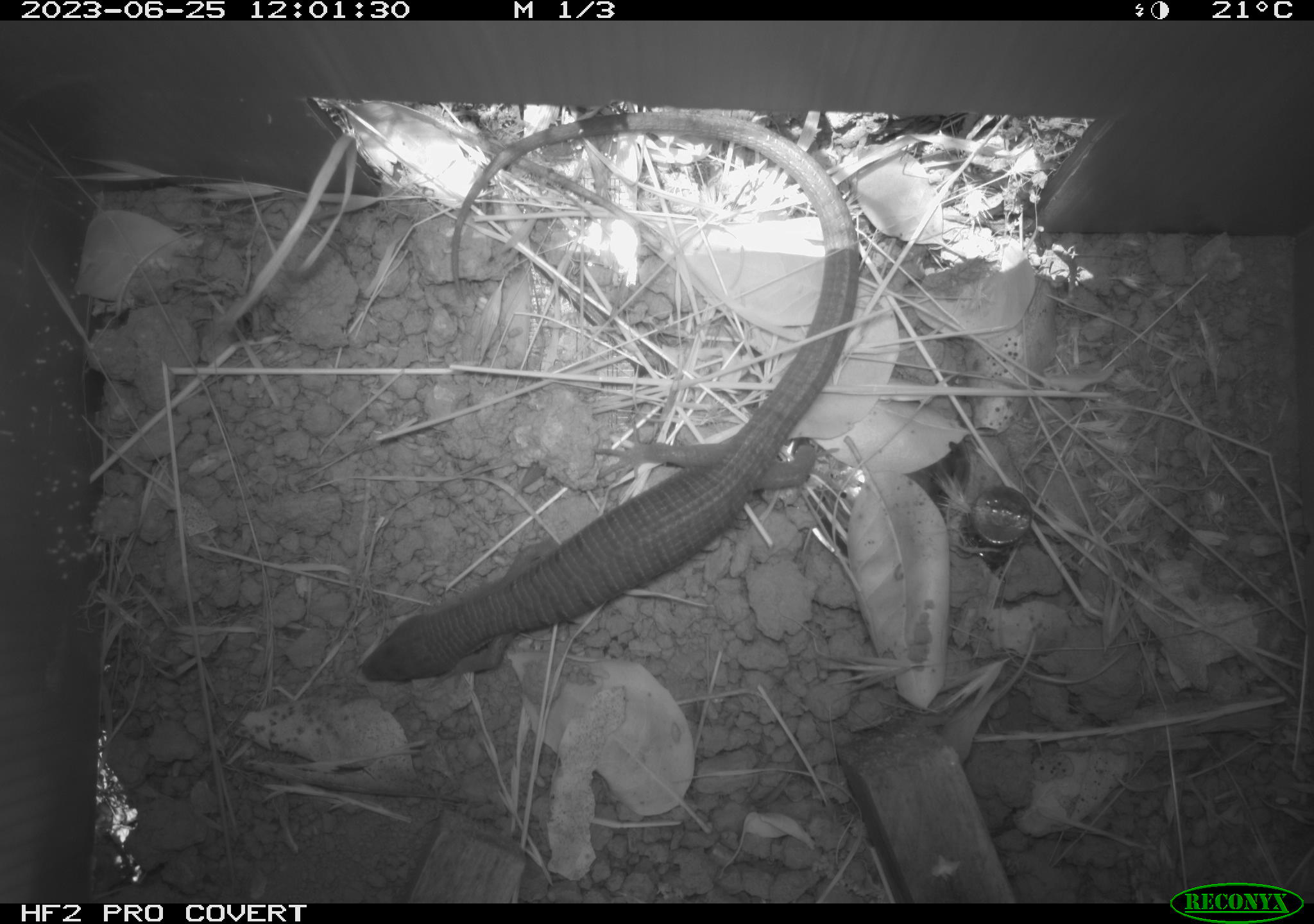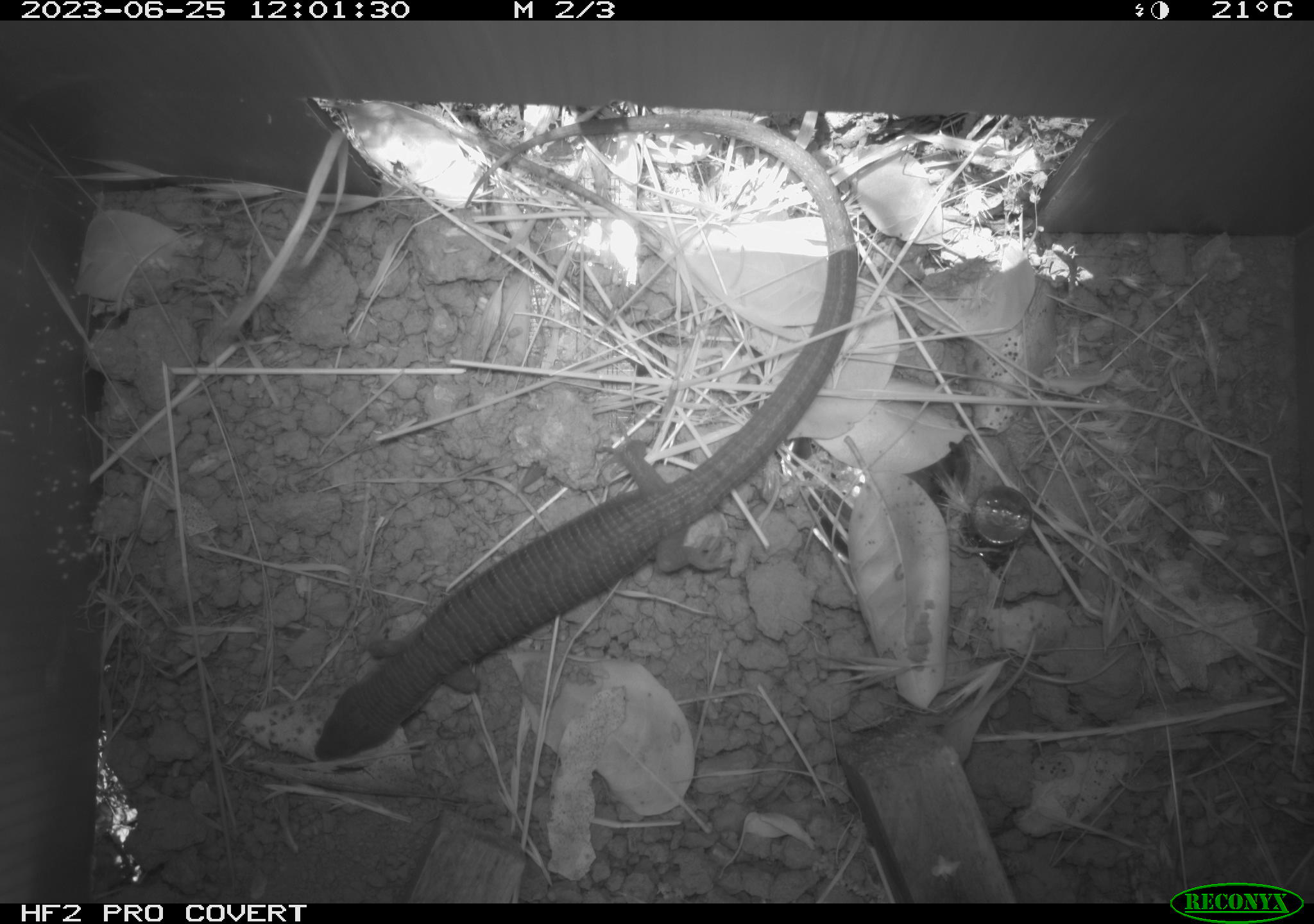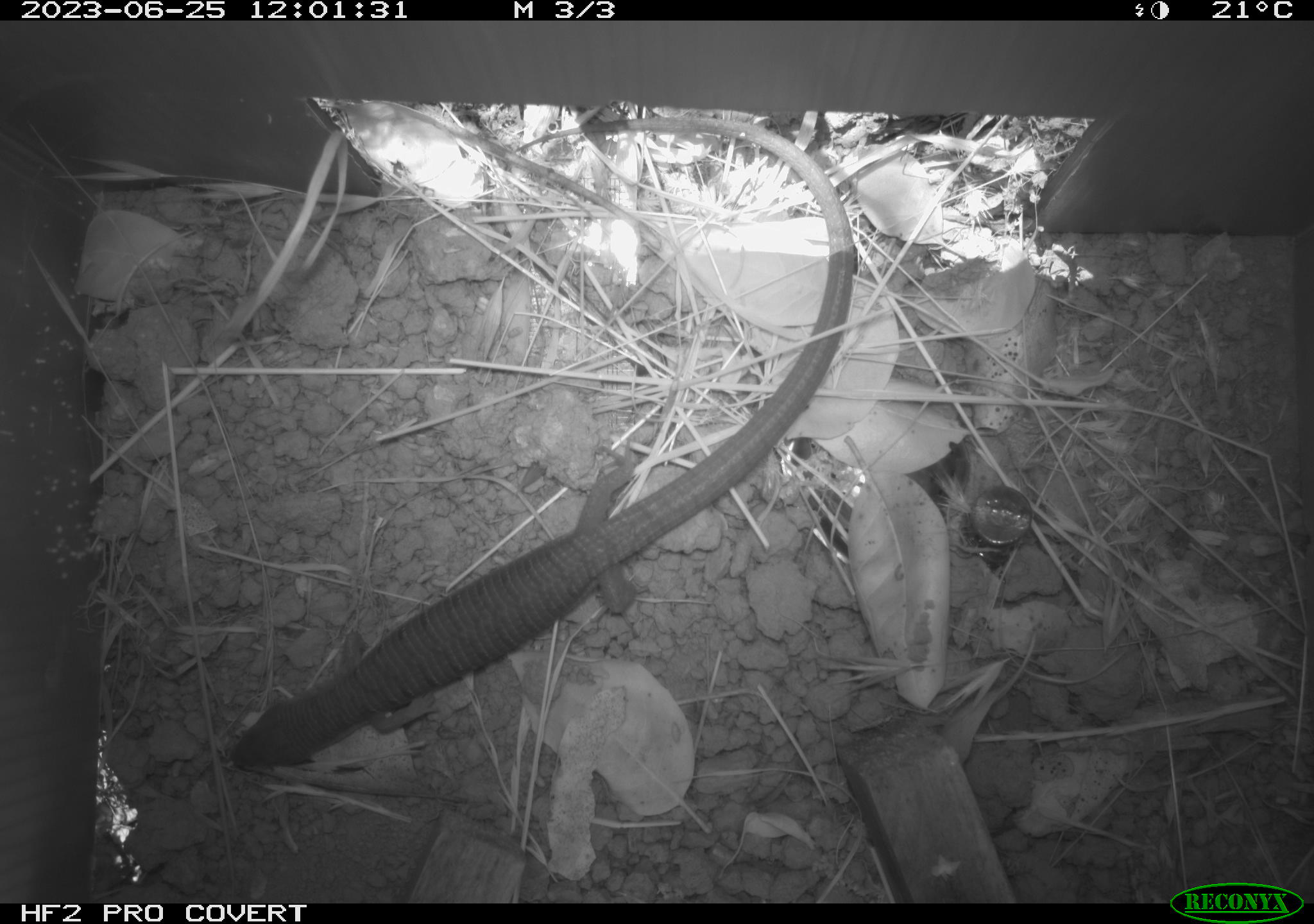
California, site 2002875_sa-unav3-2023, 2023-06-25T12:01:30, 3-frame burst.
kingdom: Animalia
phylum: Chordata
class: Reptilia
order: Squamata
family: Anguidae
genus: Elgaria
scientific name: Elgaria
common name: alligator lizards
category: elgaria species